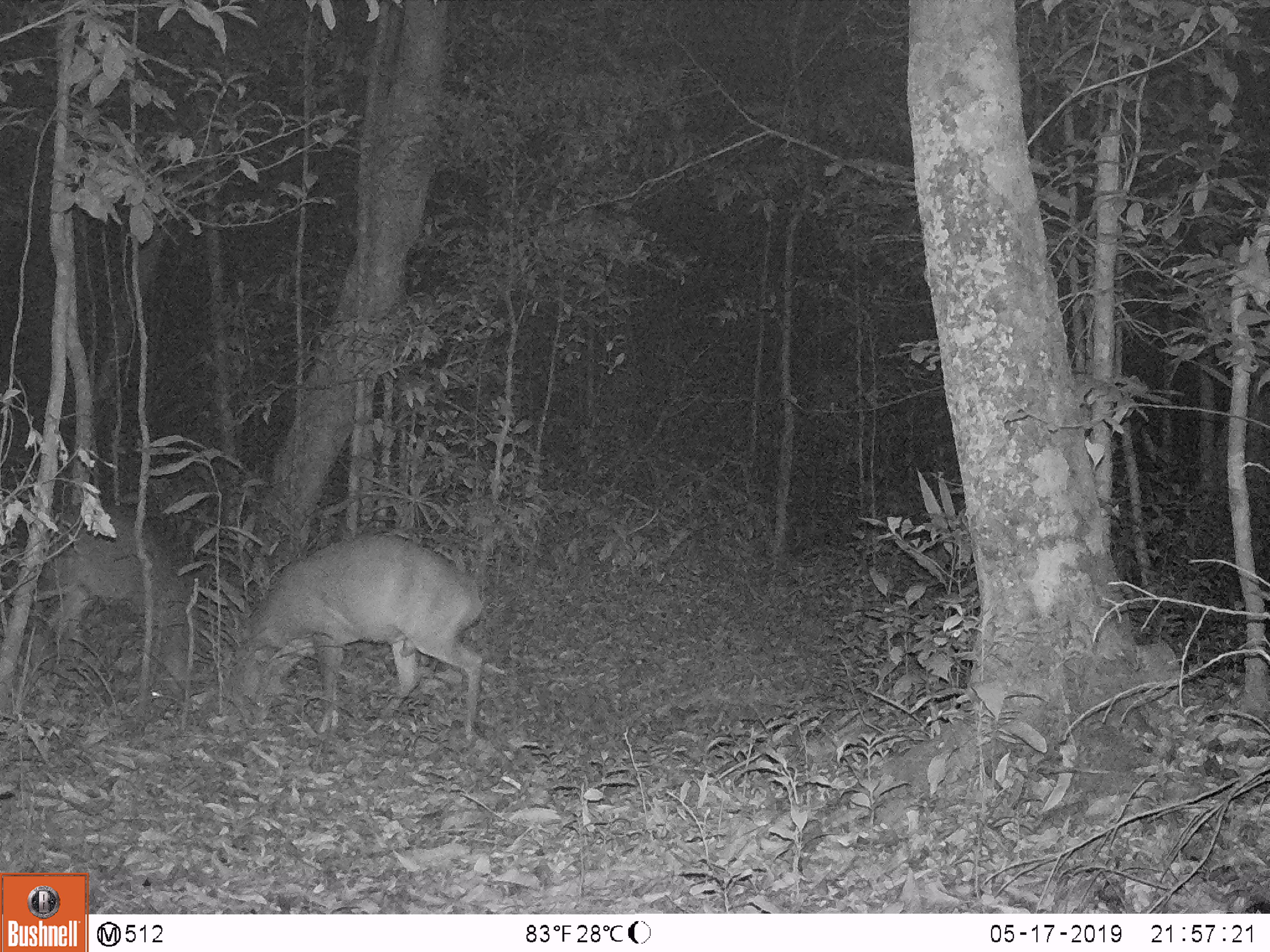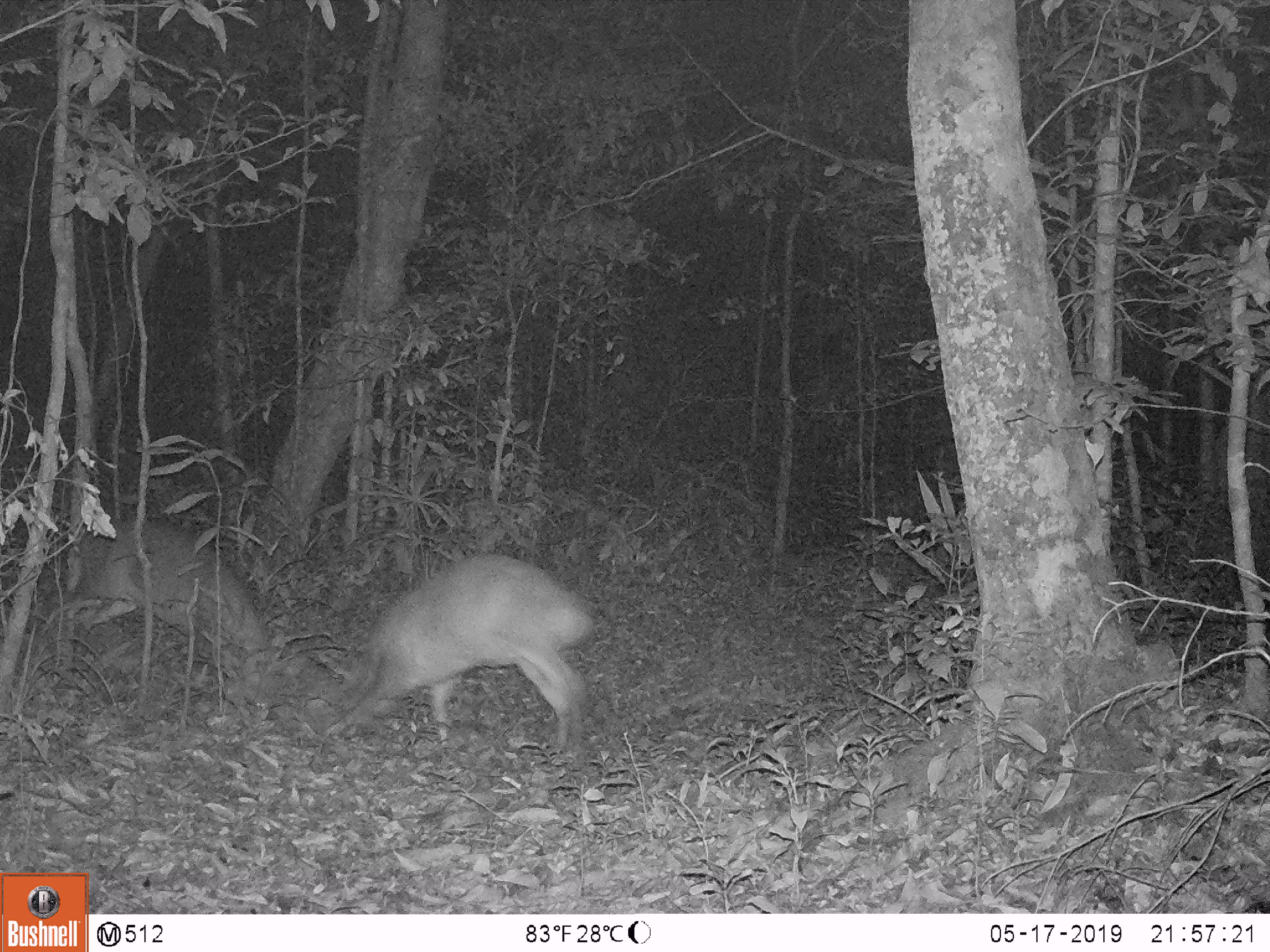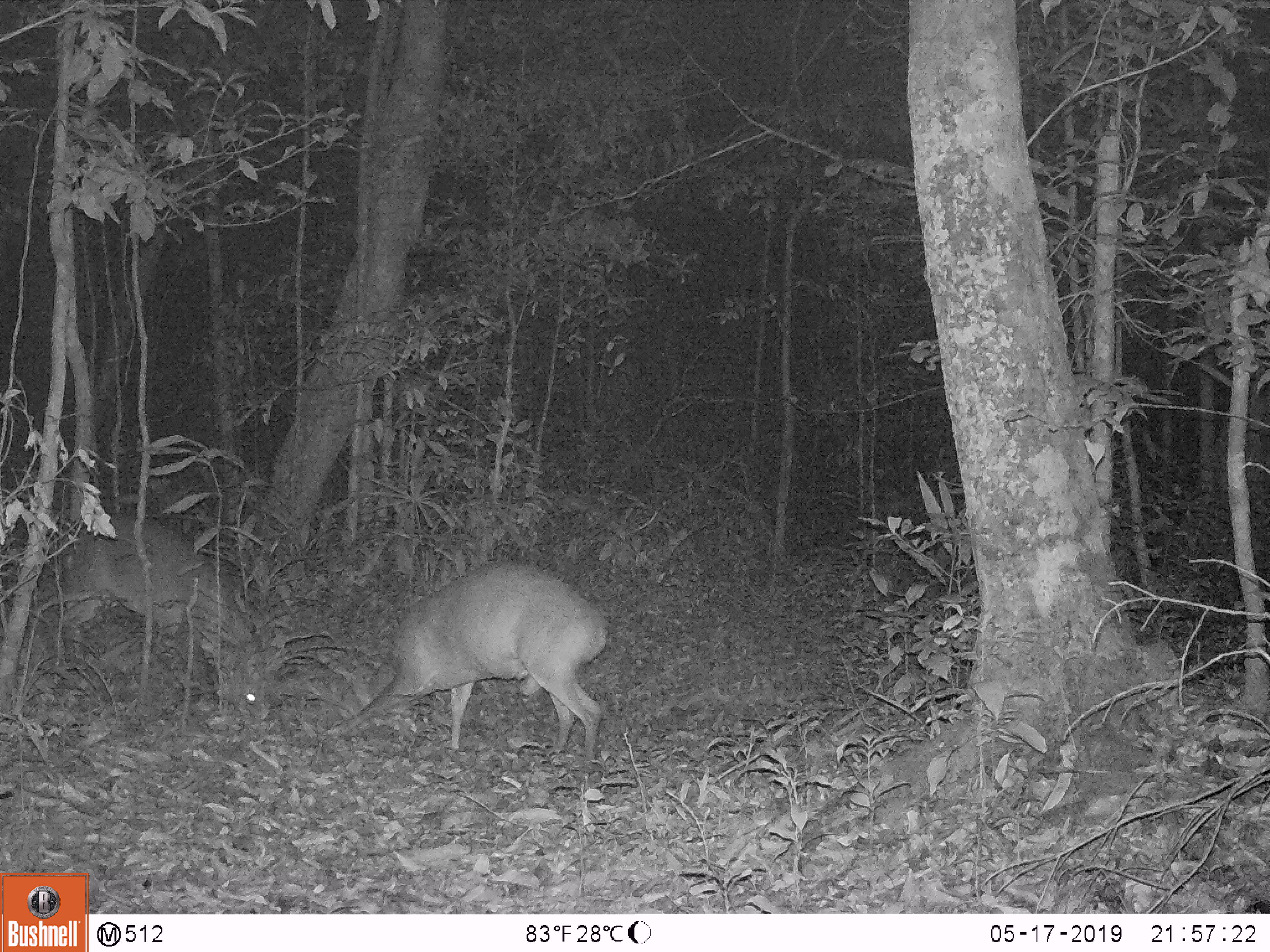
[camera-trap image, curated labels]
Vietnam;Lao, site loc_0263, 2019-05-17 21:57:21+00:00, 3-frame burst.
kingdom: Animalia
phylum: Chordata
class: Mammalia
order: Artiodactyla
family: Cervidae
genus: Muntiacus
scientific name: Muntiacus vuquangensis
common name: large-antlered muntjac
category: large antlered muntjac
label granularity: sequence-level